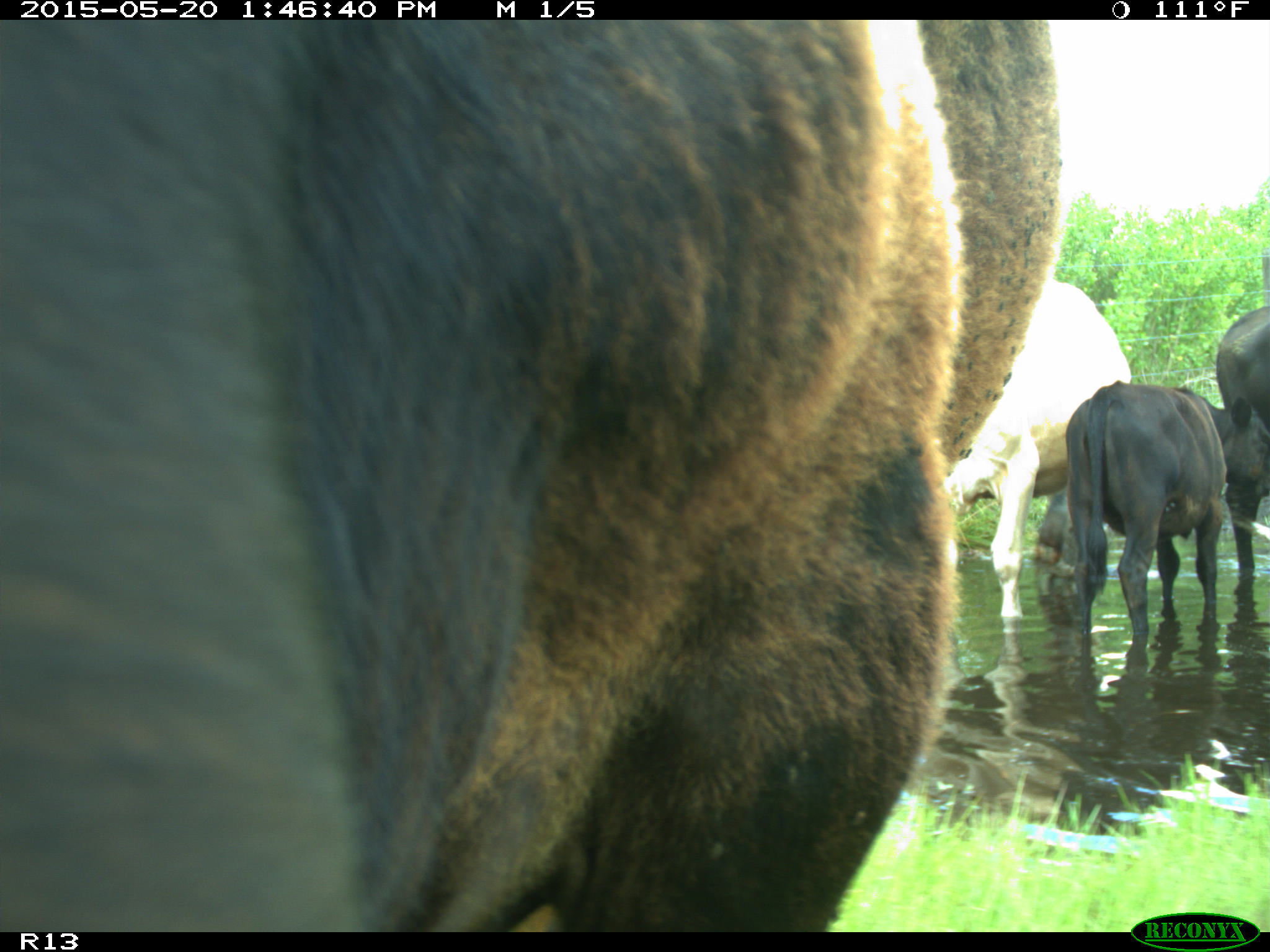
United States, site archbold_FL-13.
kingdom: Animalia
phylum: Chordata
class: Mammalia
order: Artiodactyla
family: Bovidae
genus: Bos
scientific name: Bos taurus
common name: domestic cow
Bos taurus (domestic cow).